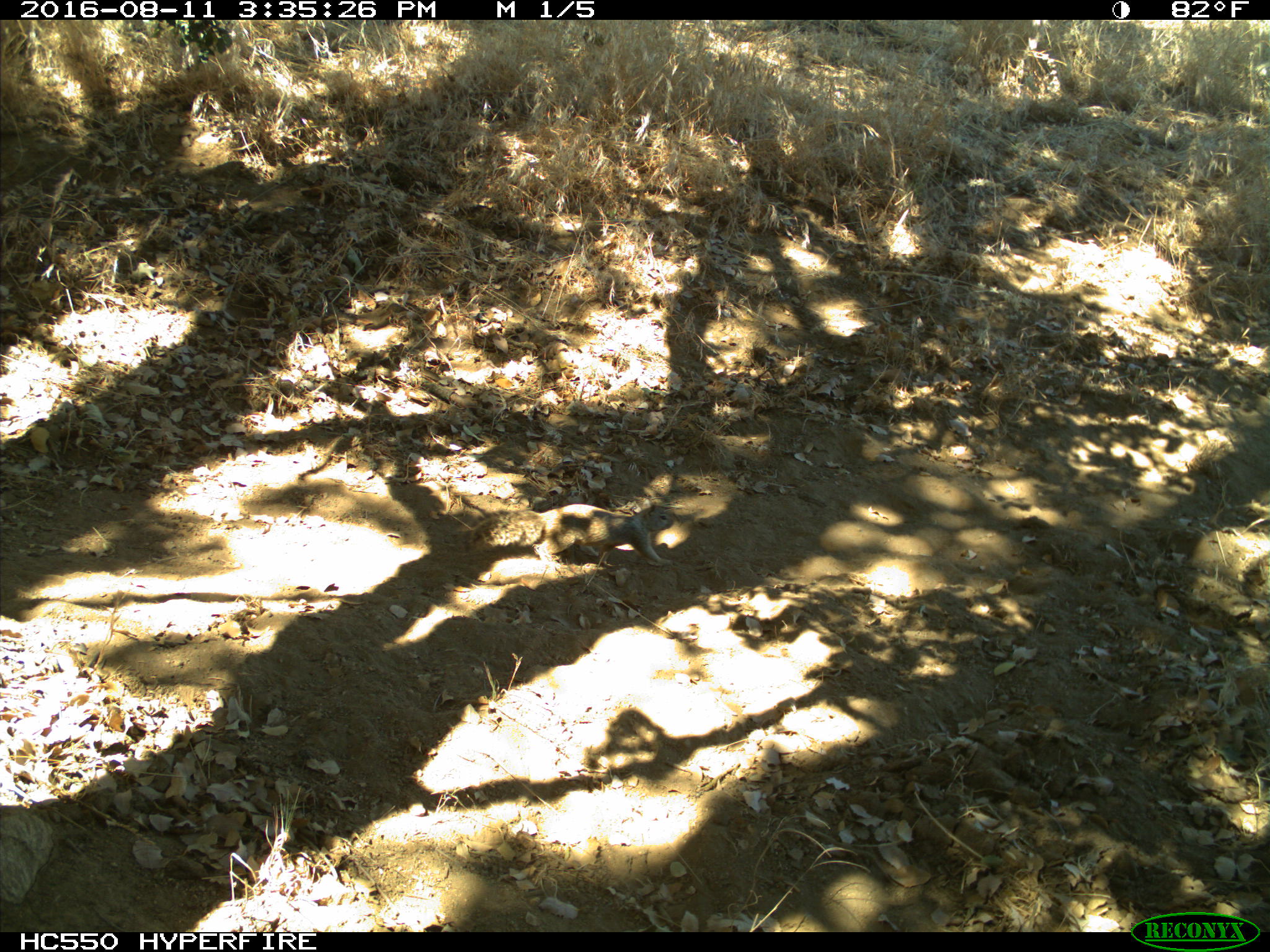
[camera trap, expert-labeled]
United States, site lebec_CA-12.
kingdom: Animalia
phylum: Chordata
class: Mammalia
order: Rodentia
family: Sciuridae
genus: Otospermophilus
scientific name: Otospermophilus beecheyi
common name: california ground squirrel